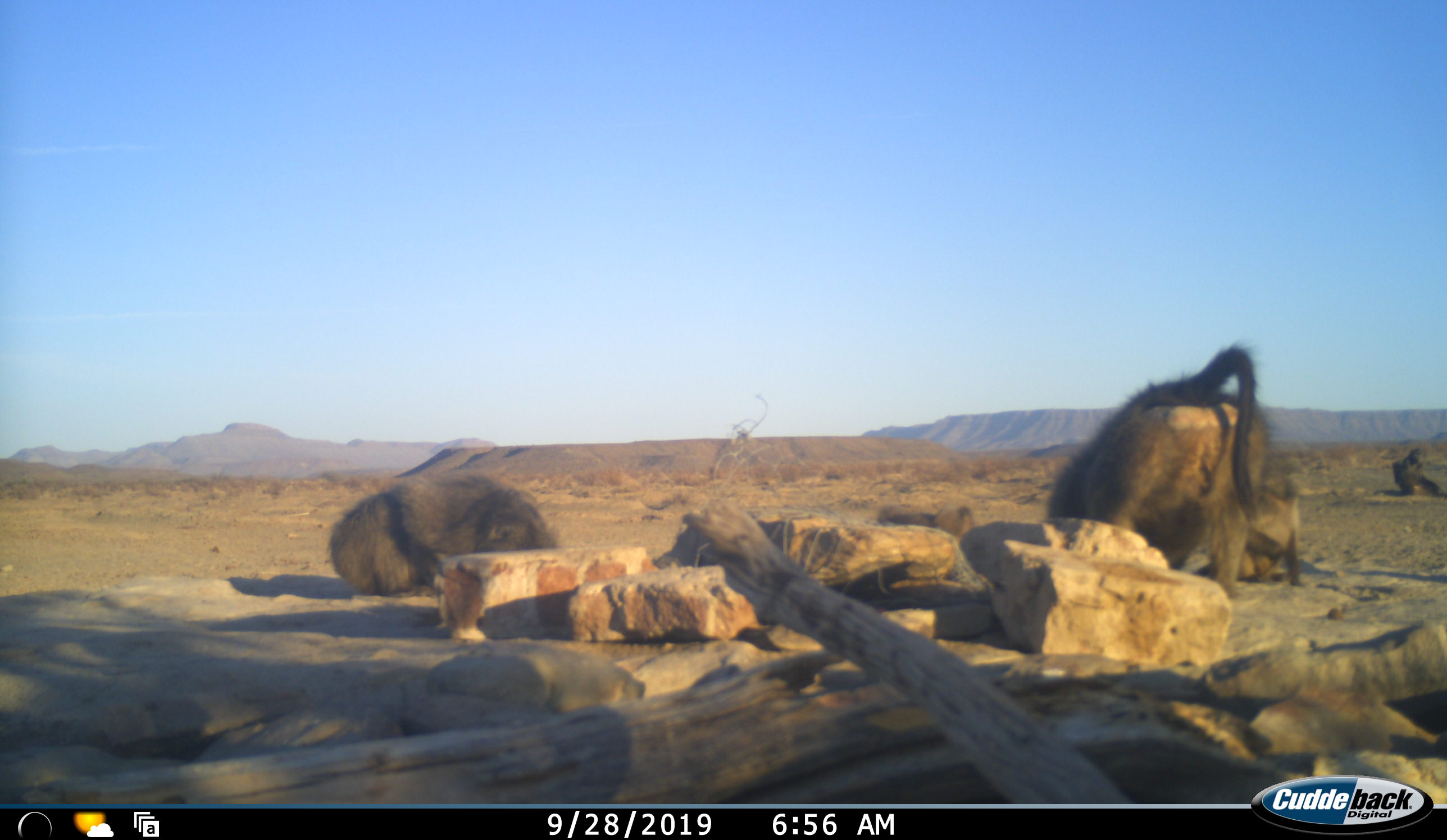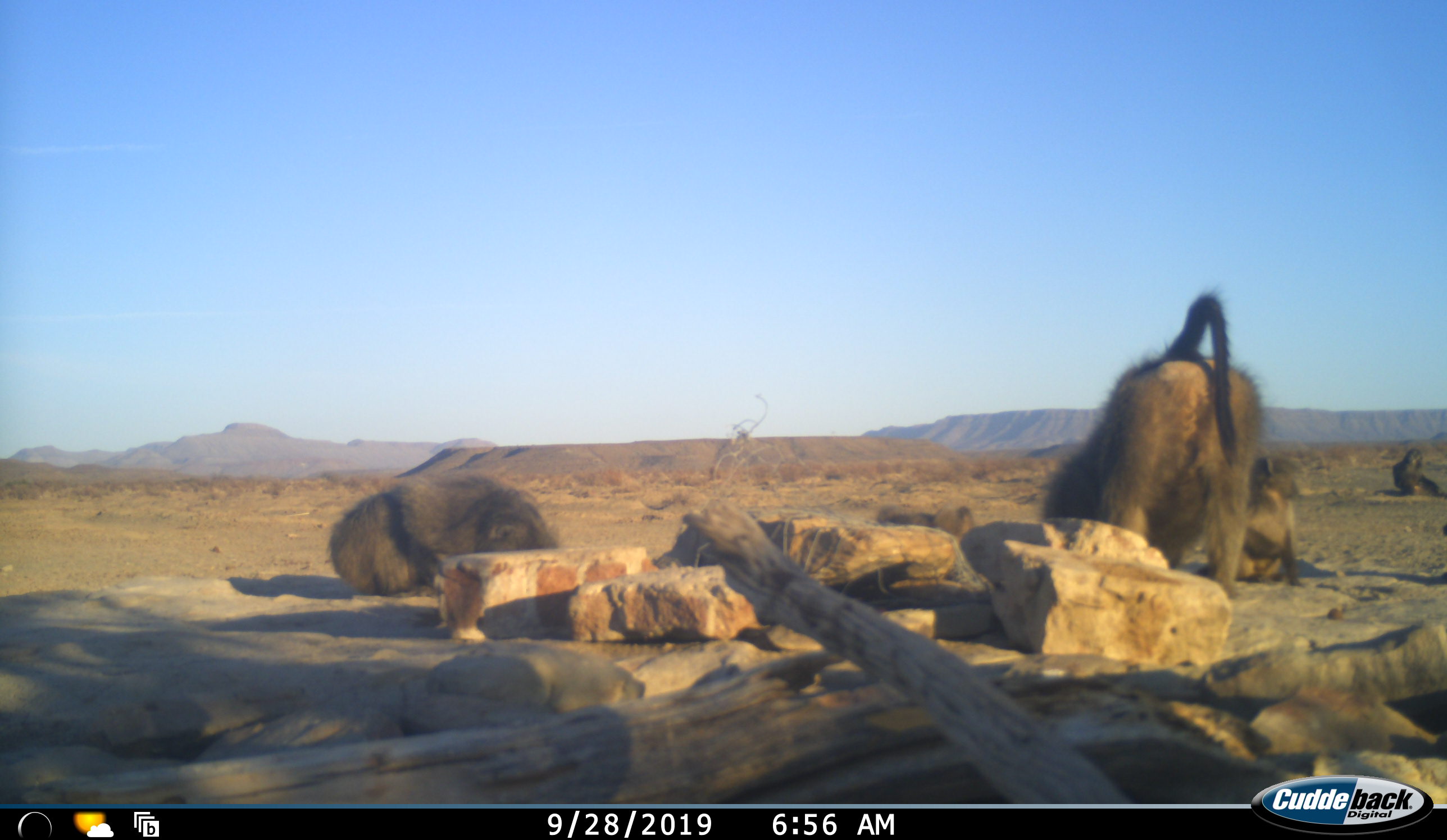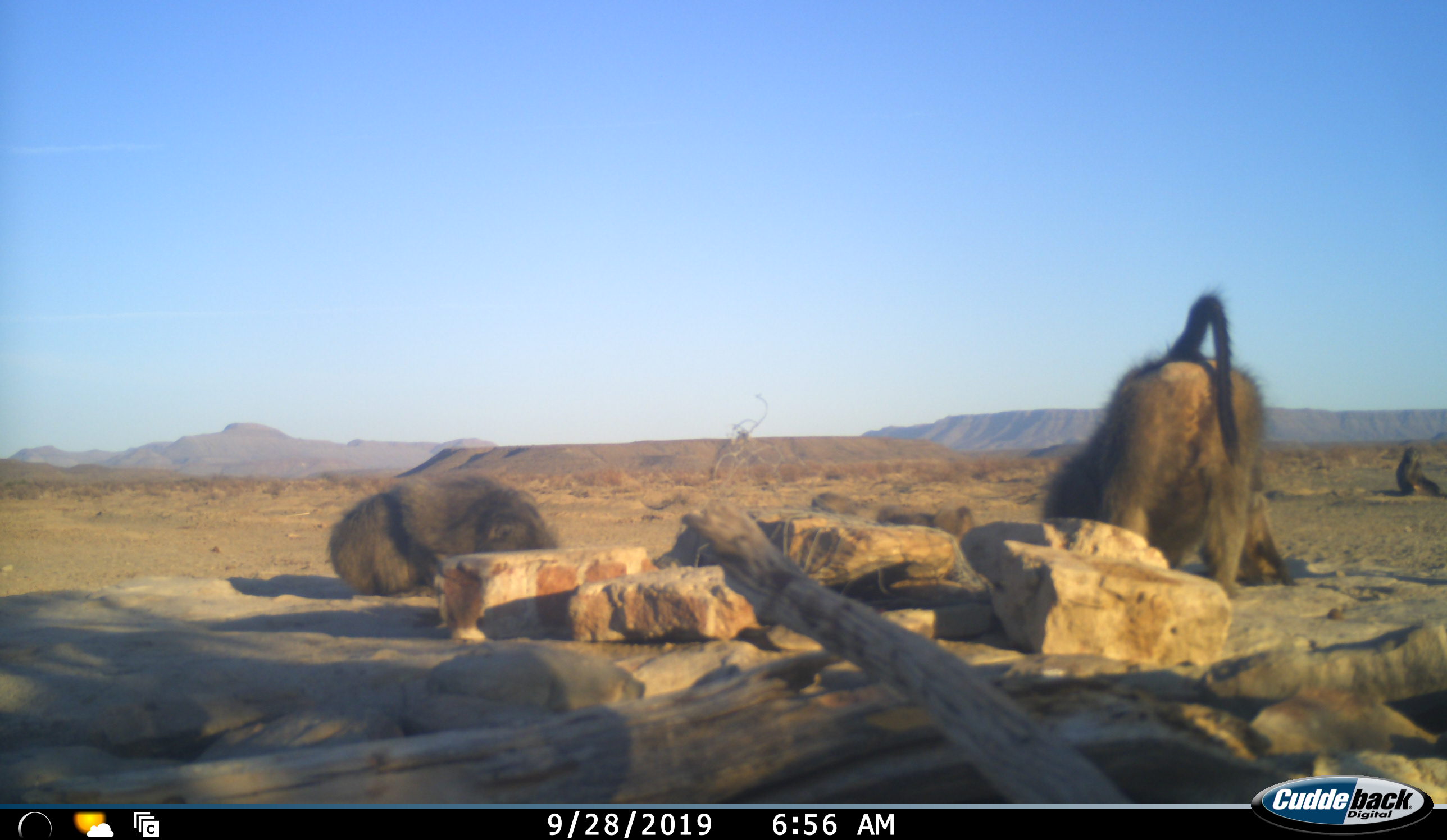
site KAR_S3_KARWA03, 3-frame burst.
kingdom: Animalia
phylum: Chordata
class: Mammalia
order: Primates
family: Cercopithecidae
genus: Papio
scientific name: Papio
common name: baboon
Baboon (Papio), count 5. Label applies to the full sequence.